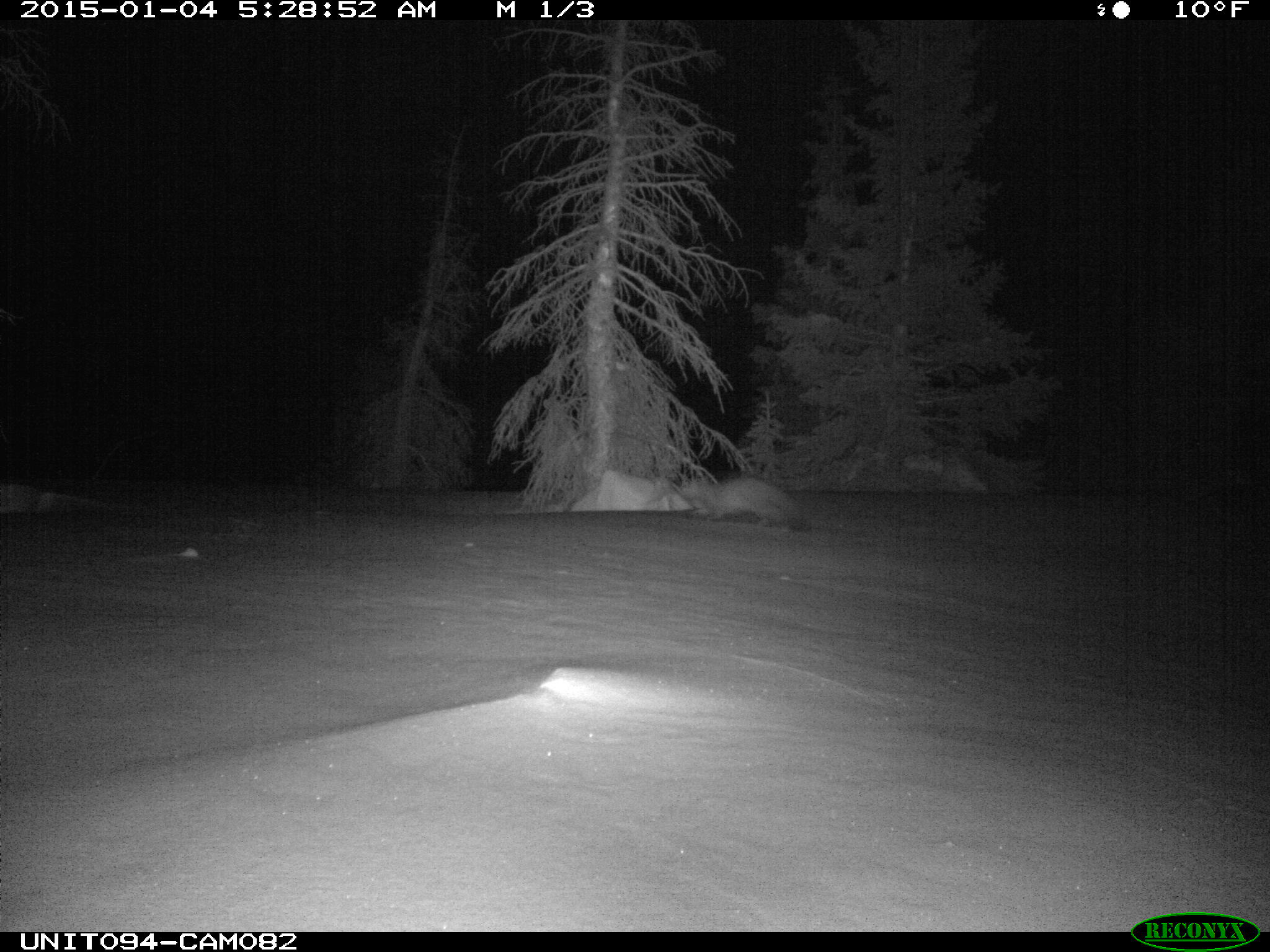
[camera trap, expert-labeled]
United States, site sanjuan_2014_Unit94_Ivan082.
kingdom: Animalia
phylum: Chordata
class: Mammalia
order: Carnivora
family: Mustelidae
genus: Martes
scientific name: Martes americana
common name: american marten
Martes americana (american marten).